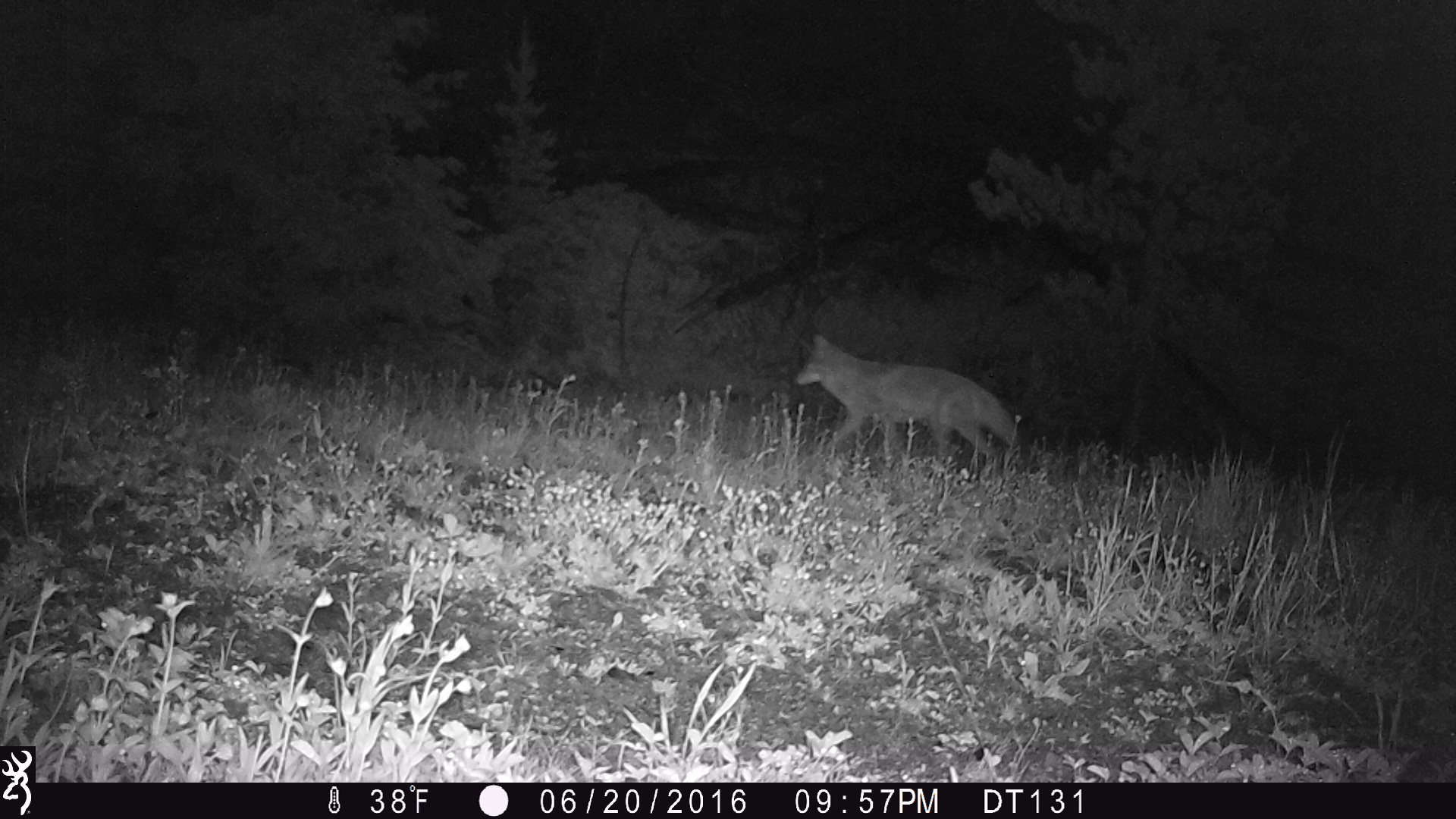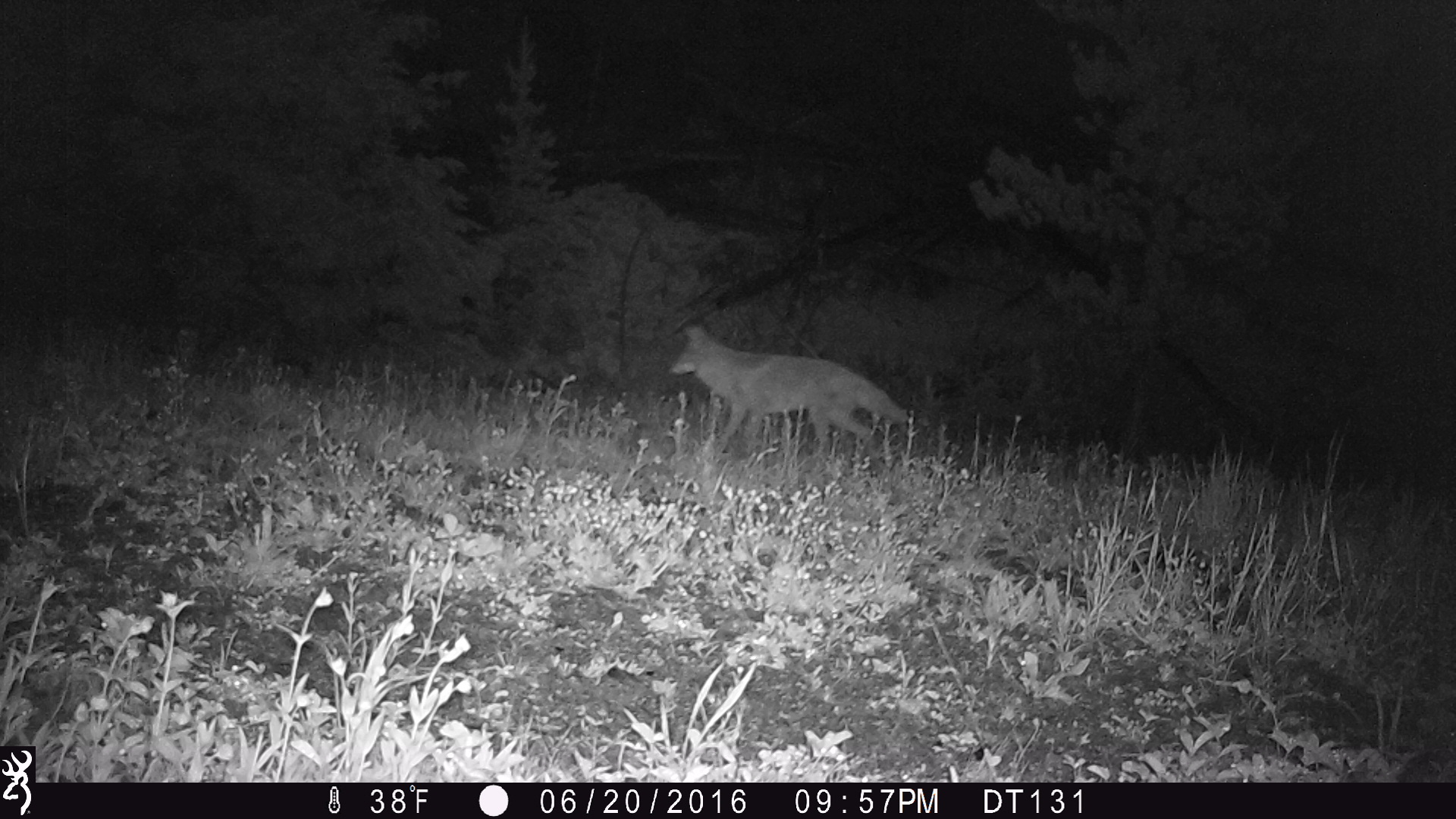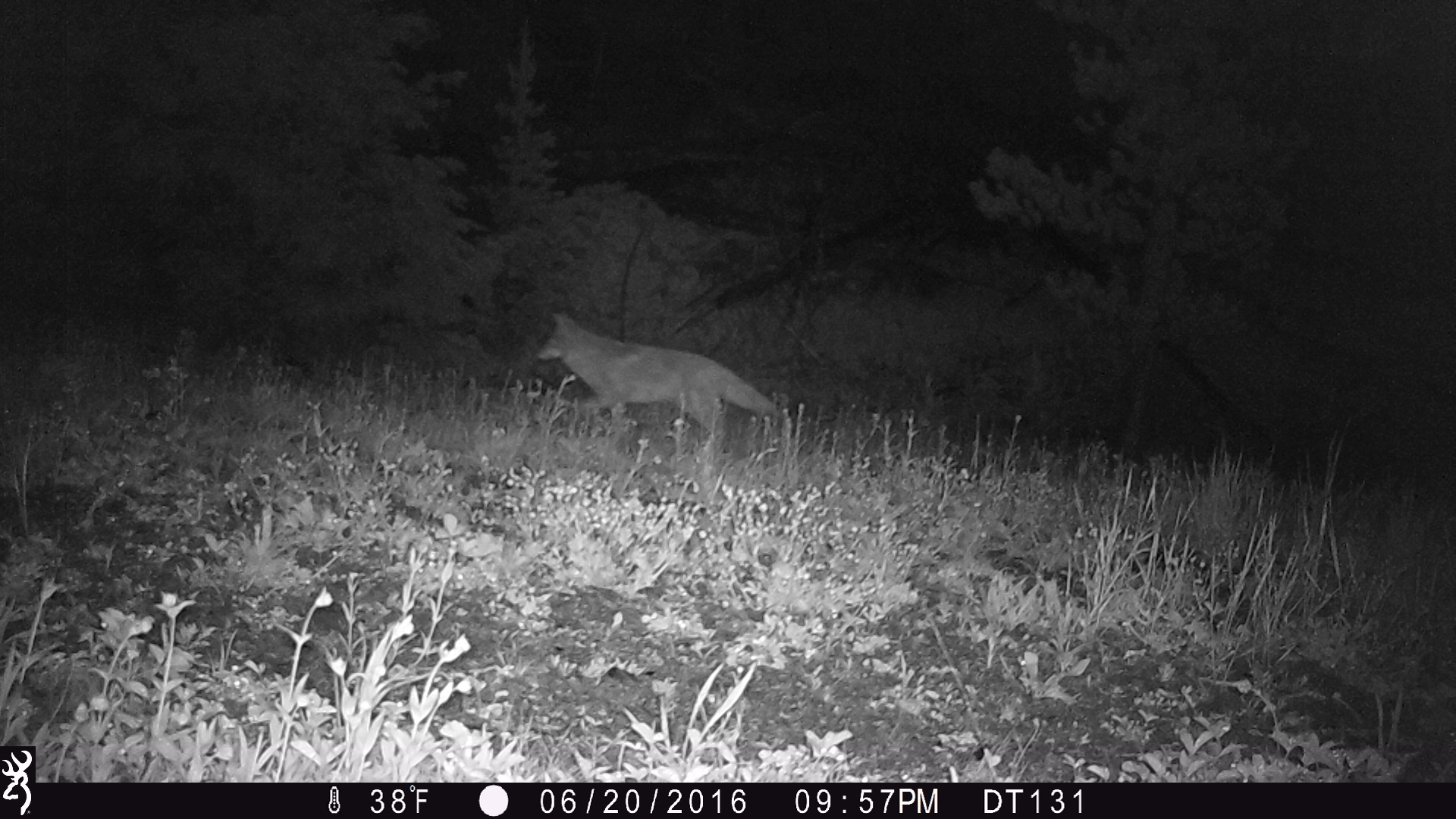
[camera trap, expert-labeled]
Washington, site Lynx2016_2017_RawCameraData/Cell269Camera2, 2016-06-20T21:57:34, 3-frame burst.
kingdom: Animalia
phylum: Chordata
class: Mammalia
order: Carnivora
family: Canidae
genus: Canis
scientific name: Canis latrans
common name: coyote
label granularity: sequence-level